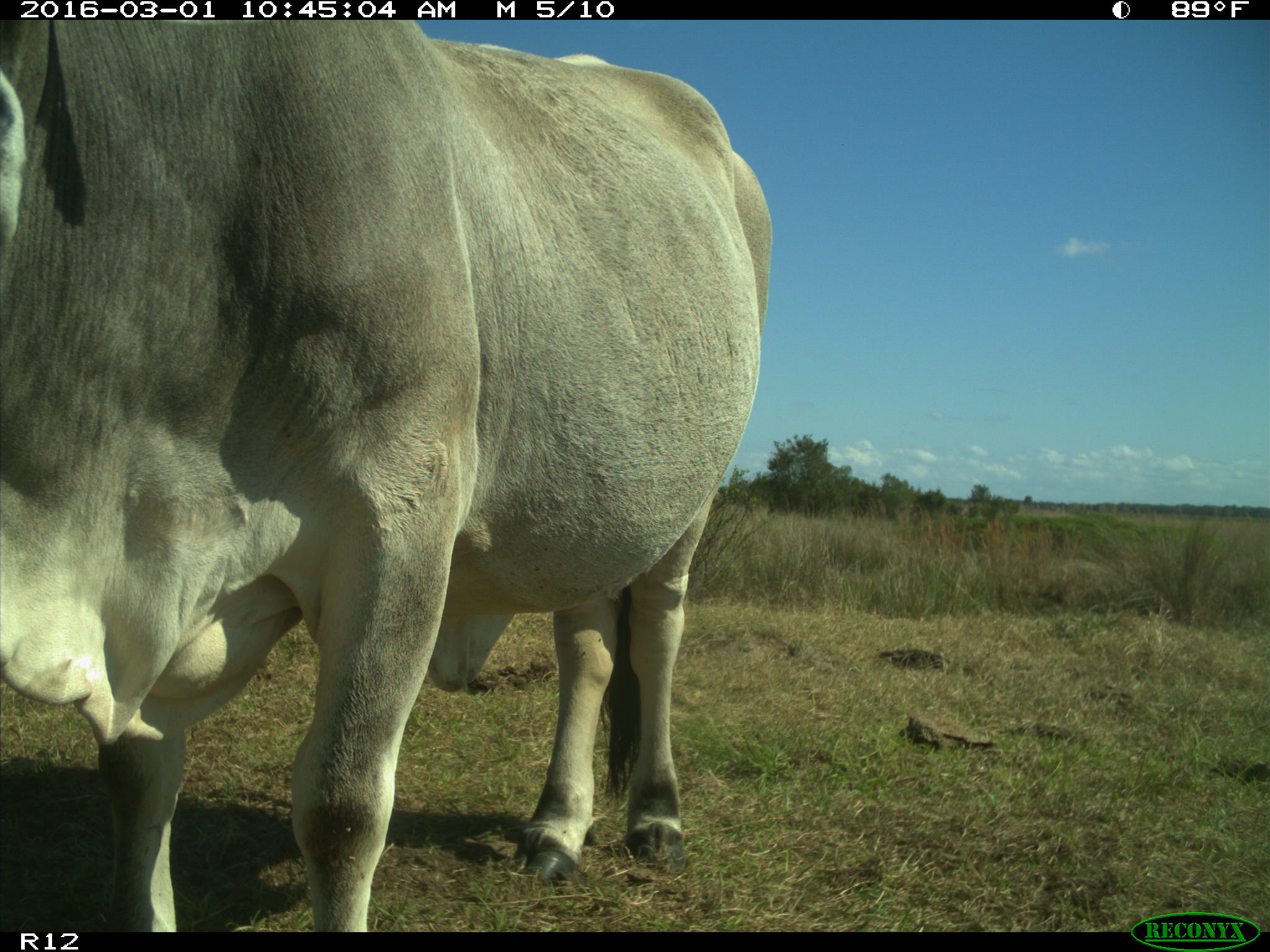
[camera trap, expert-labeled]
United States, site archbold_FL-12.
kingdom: Animalia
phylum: Chordata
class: Mammalia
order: Artiodactyla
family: Bovidae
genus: Bos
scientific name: Bos taurus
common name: domestic cow